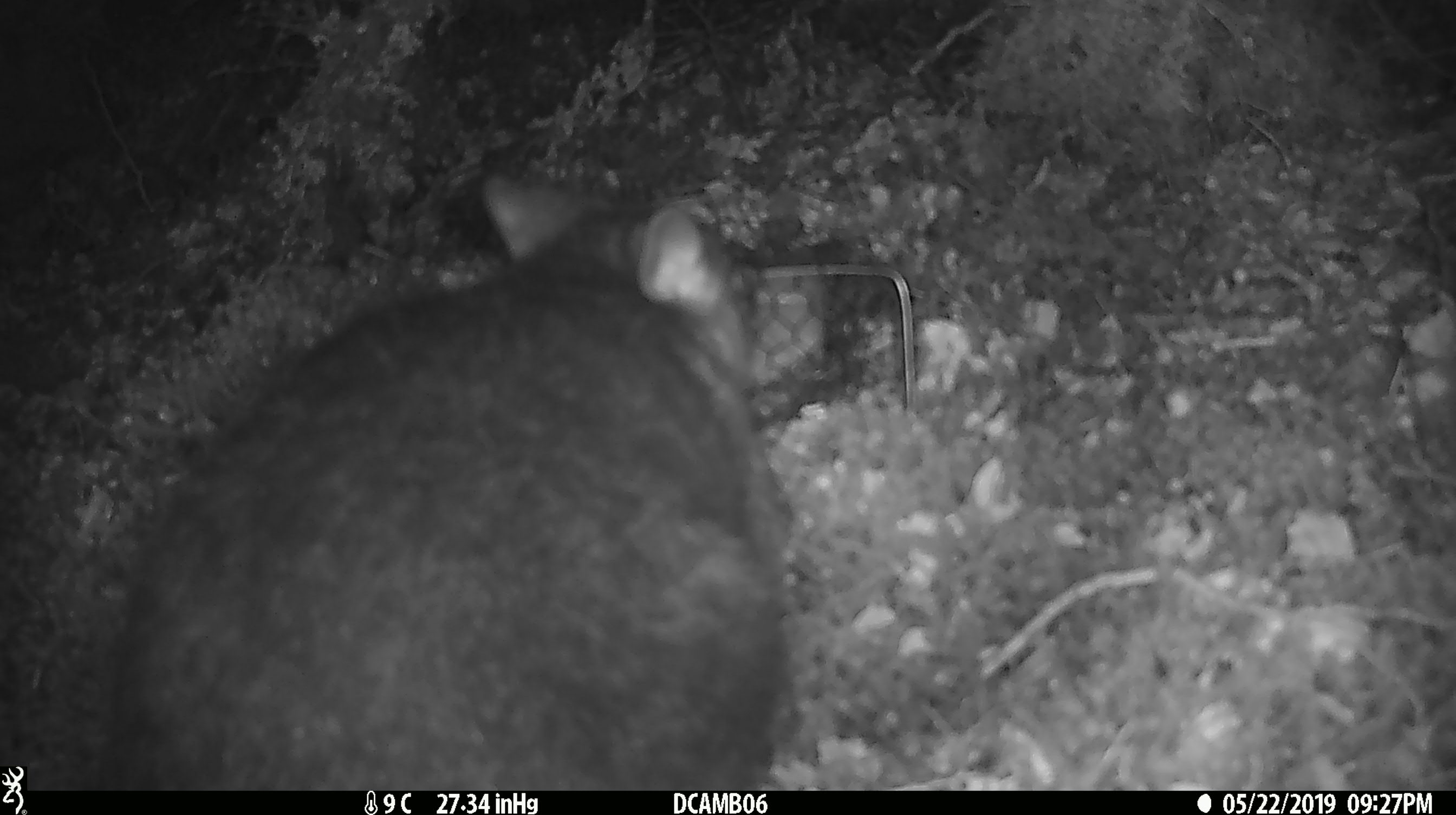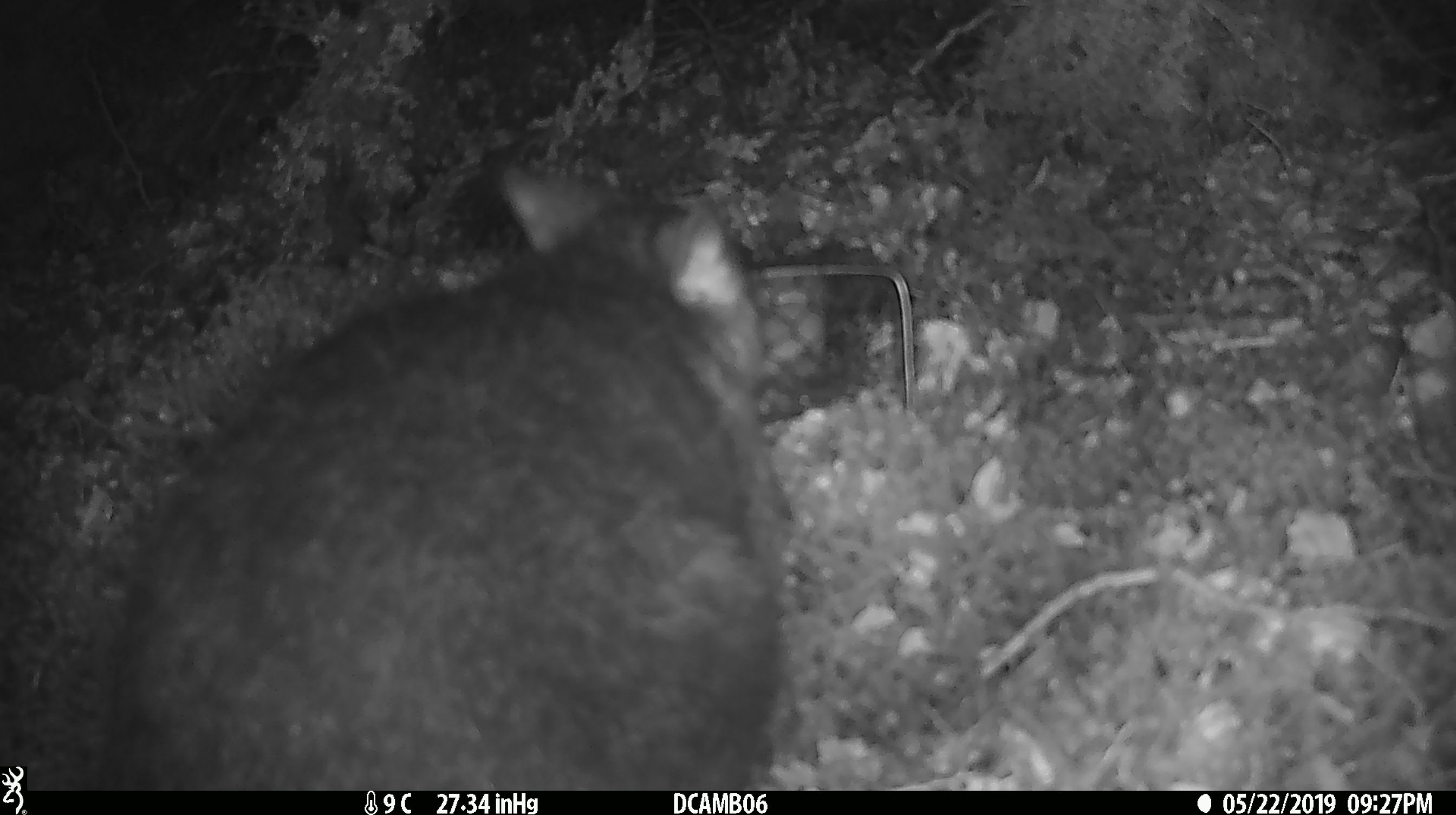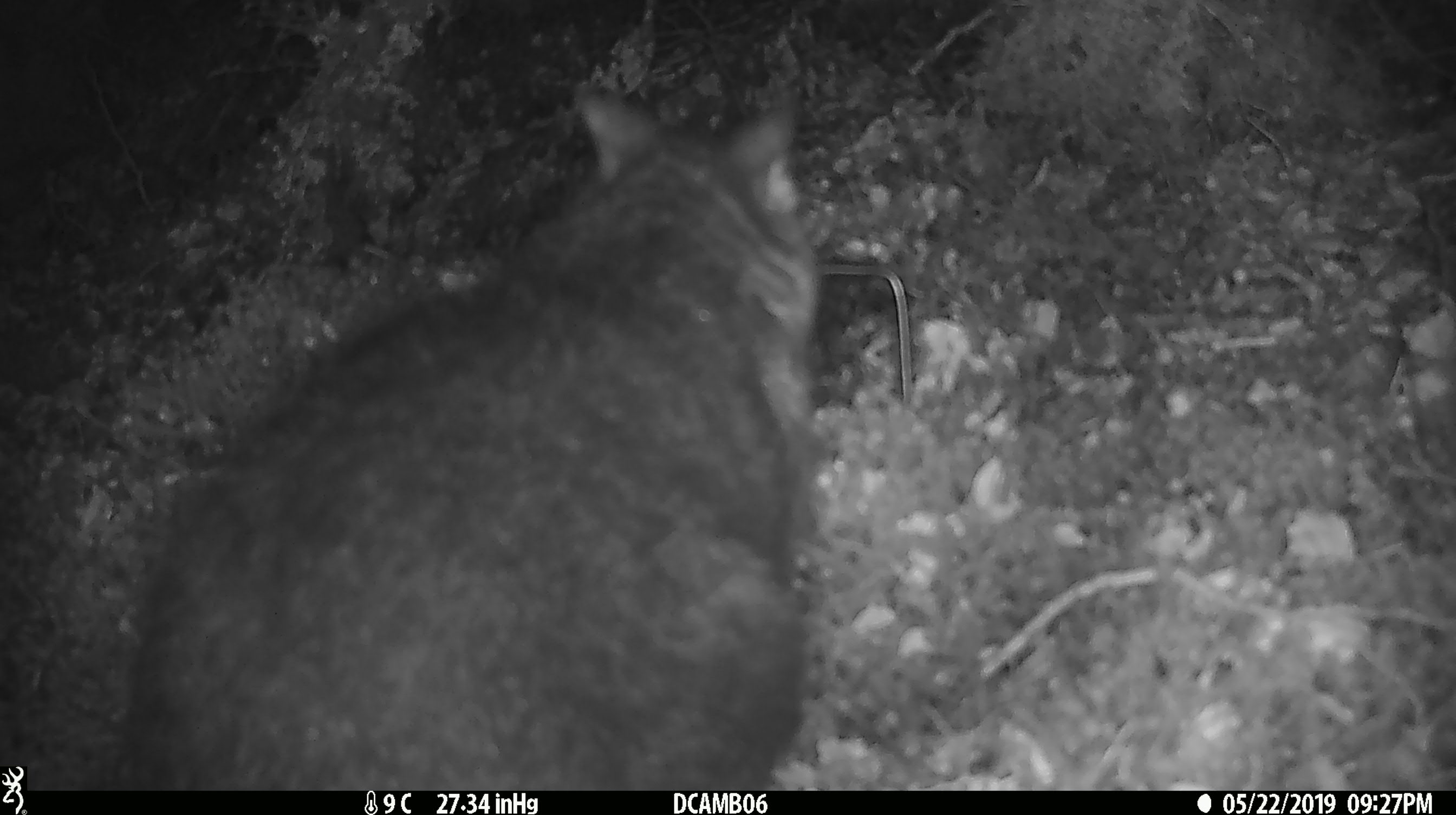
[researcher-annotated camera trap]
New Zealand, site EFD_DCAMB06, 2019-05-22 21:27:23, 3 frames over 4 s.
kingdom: Animalia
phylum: Chordata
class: Mammalia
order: Diprotodontia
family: Phalangeridae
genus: Trichosurus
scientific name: Trichosurus vulpecula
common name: common brushtail possum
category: possum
Possum (common brushtail possum) (Trichosurus vulpecula).